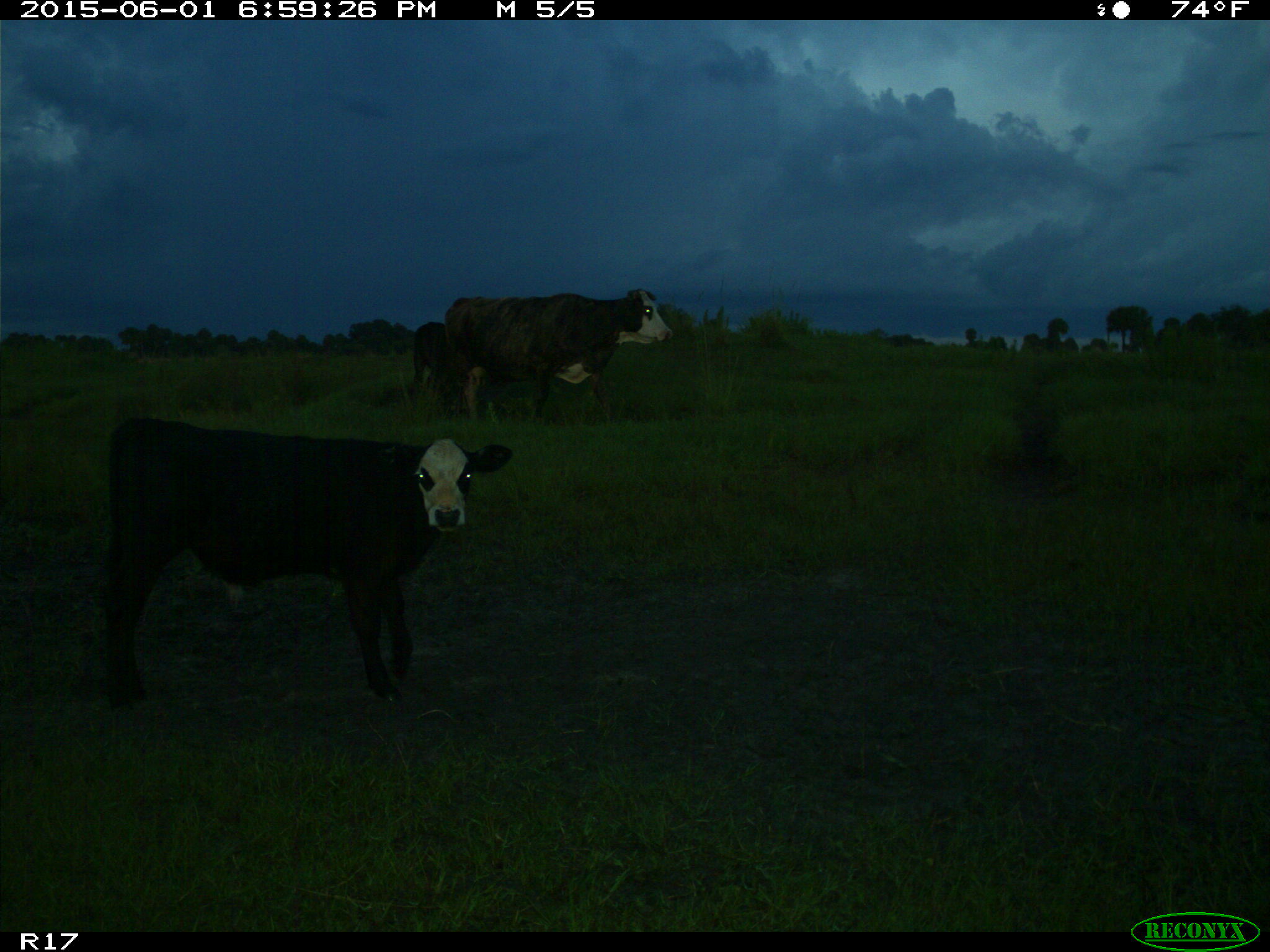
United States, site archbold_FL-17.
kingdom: Animalia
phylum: Chordata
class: Mammalia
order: Artiodactyla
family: Bovidae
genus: Bos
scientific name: Bos taurus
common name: domestic cow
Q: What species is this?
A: Bos taurus (domestic cow).